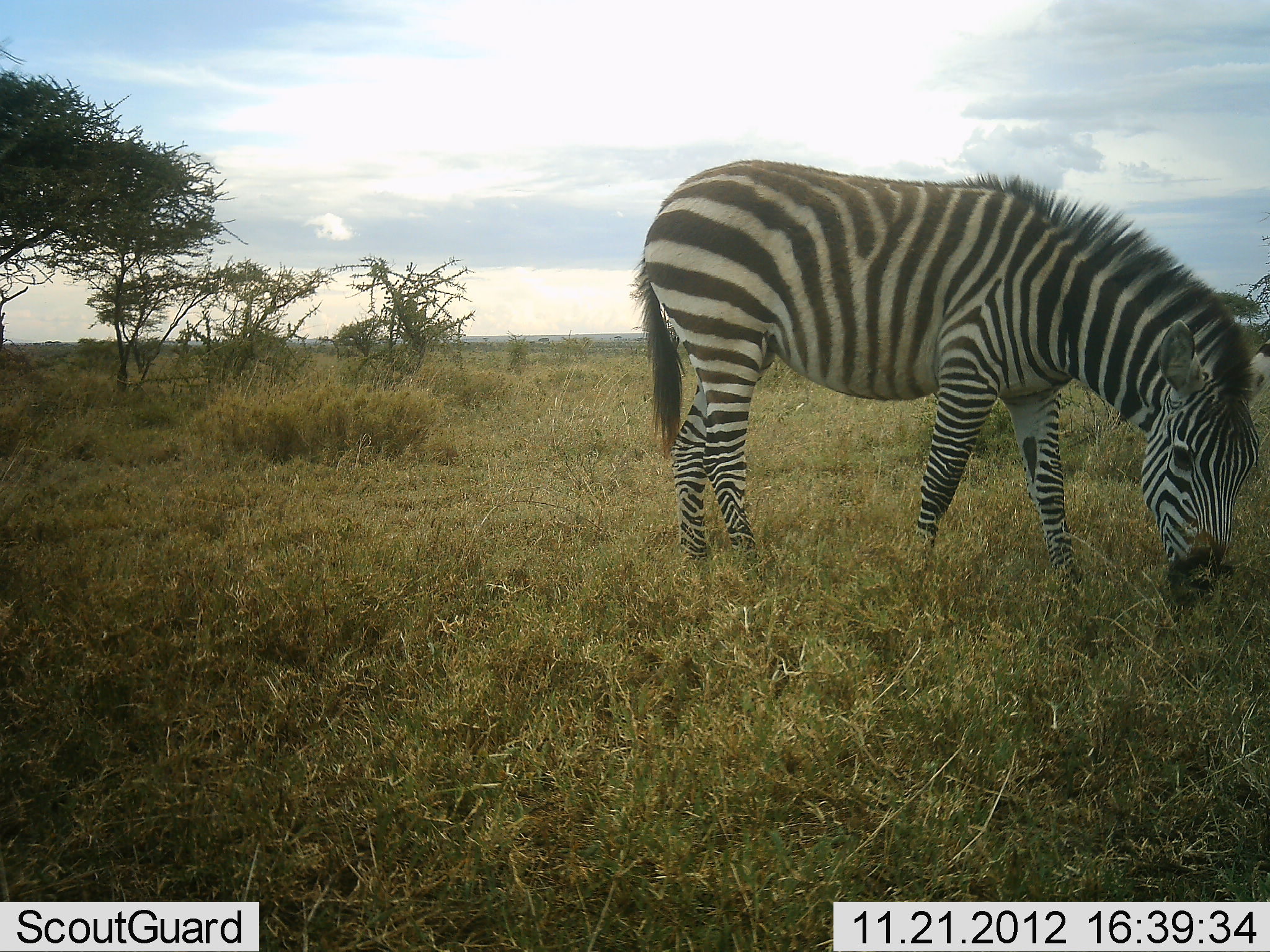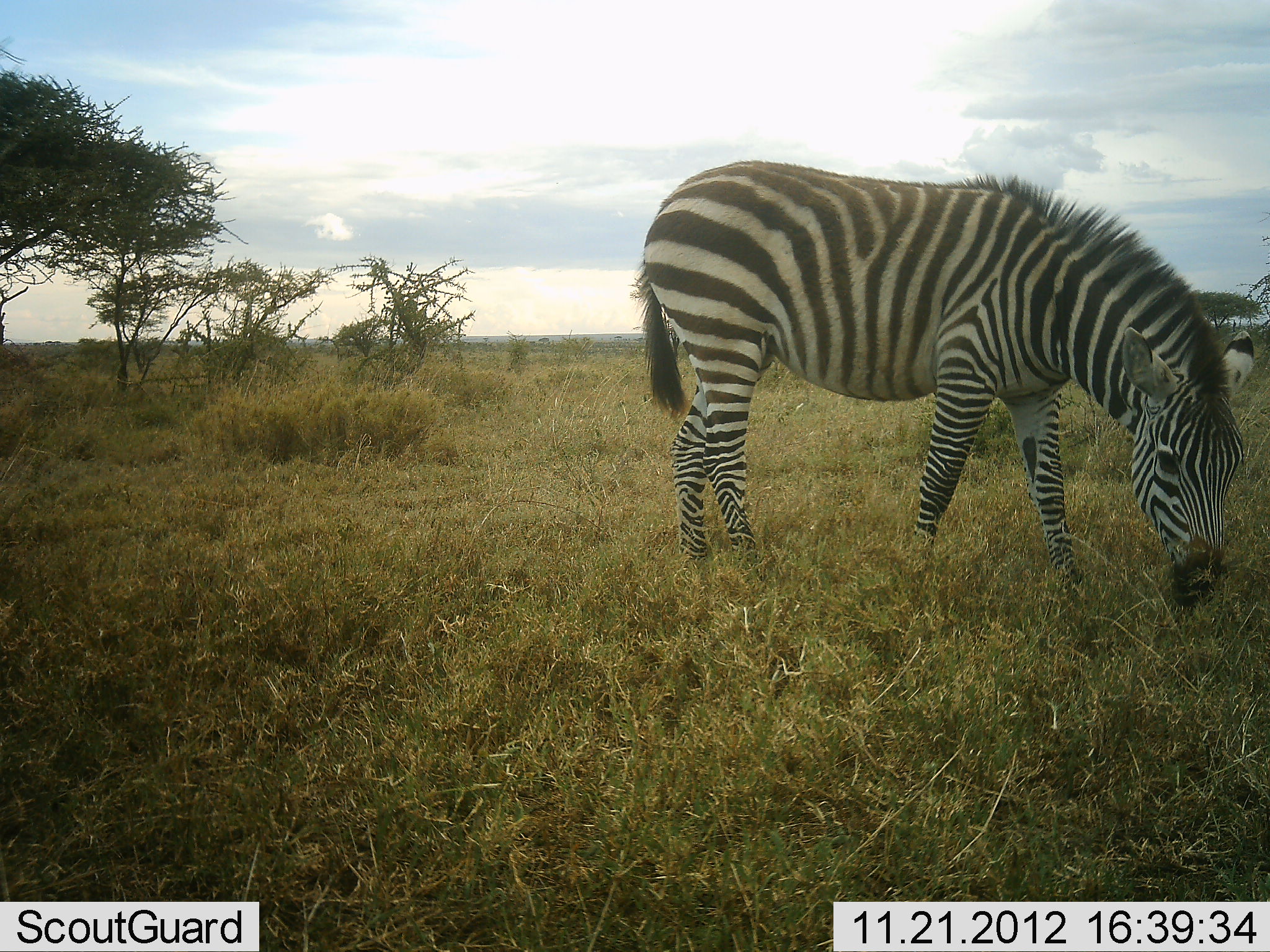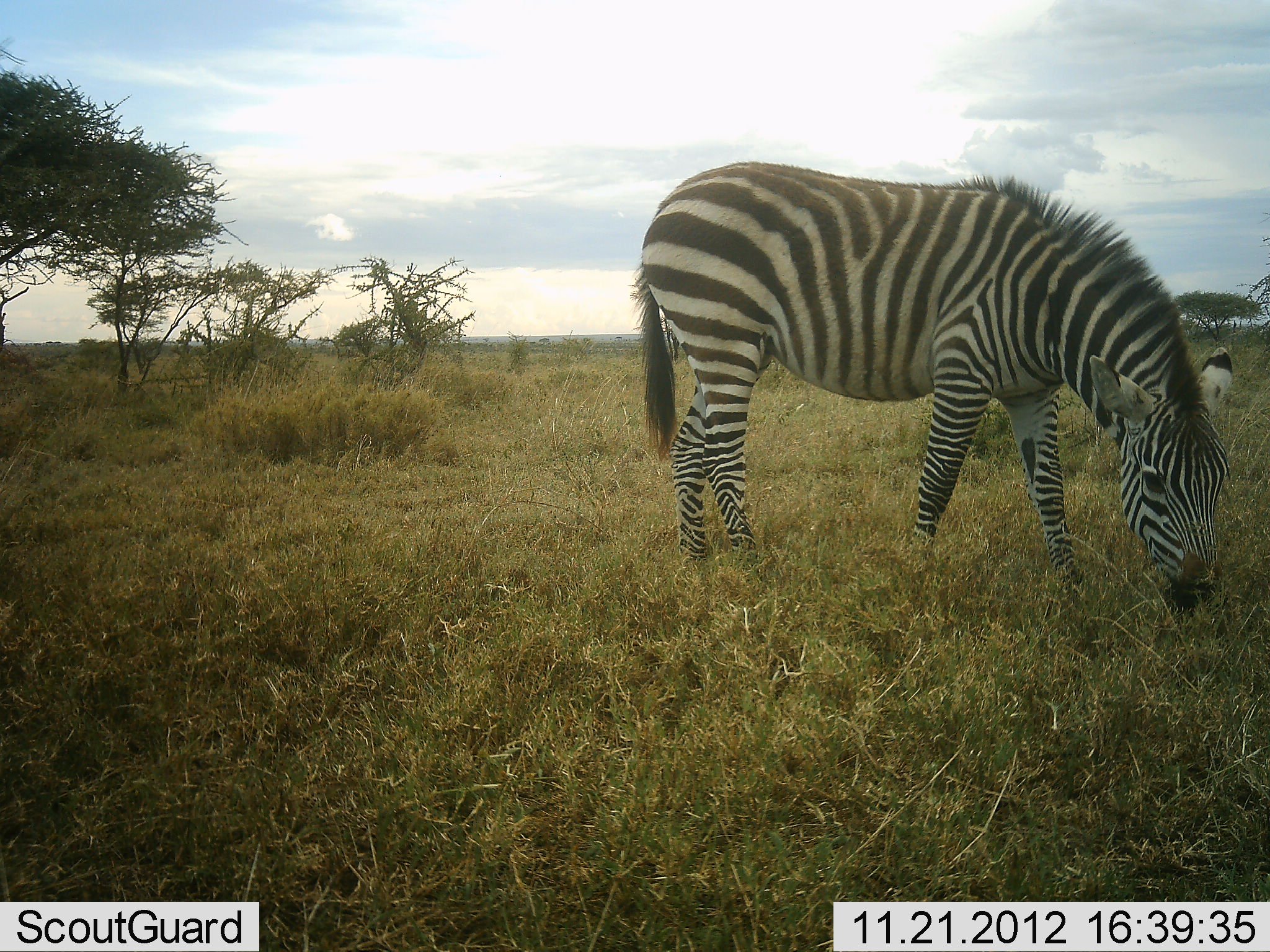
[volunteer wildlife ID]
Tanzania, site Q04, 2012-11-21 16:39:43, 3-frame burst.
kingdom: Animalia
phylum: Chordata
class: Mammalia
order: Perissodactyla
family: Equidae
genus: Equus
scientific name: Equus quagga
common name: plains zebra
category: zebra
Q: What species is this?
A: Zebra (plains zebra) (Equus quagga).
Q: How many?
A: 1.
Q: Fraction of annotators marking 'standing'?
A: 30%.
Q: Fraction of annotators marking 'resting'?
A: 0%.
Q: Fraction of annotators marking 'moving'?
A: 10%.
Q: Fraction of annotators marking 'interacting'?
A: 0%.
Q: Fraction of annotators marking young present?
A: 0%.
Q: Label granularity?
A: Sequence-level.